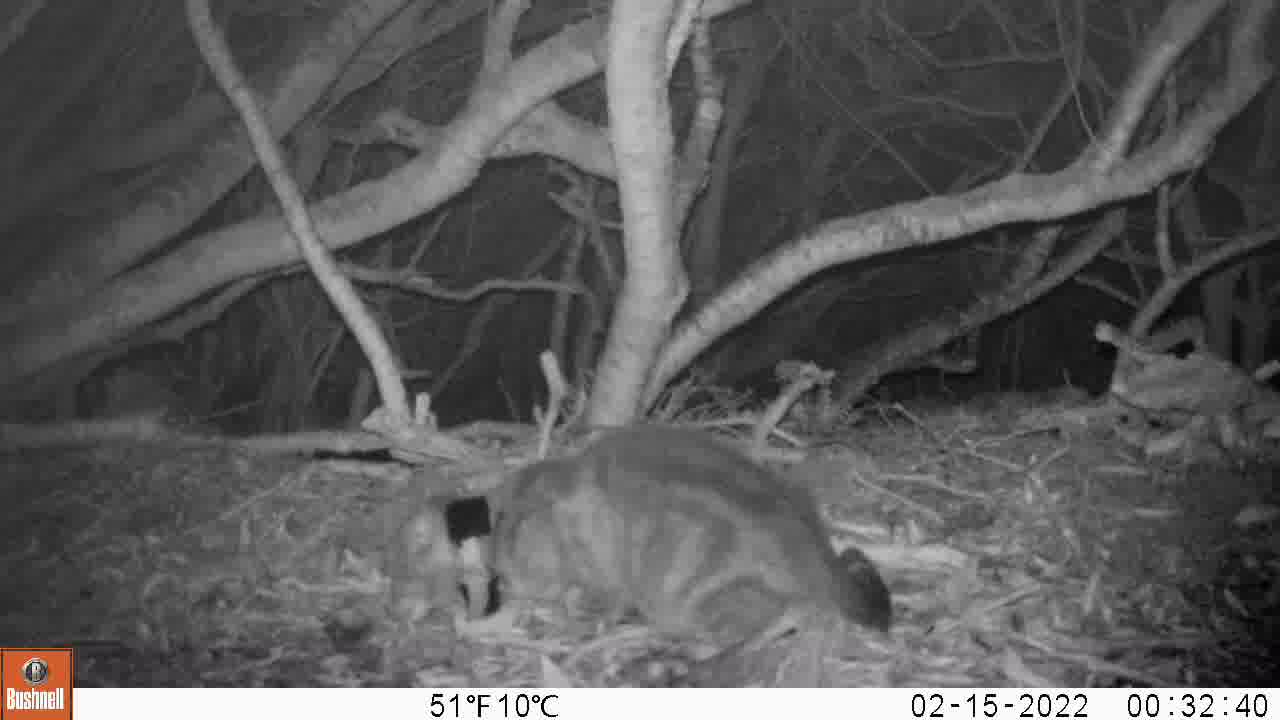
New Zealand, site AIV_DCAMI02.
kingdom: Animalia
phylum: Chordata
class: Mammalia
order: Carnivora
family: Felidae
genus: Felis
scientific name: Felis catus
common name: domestic cat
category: cat